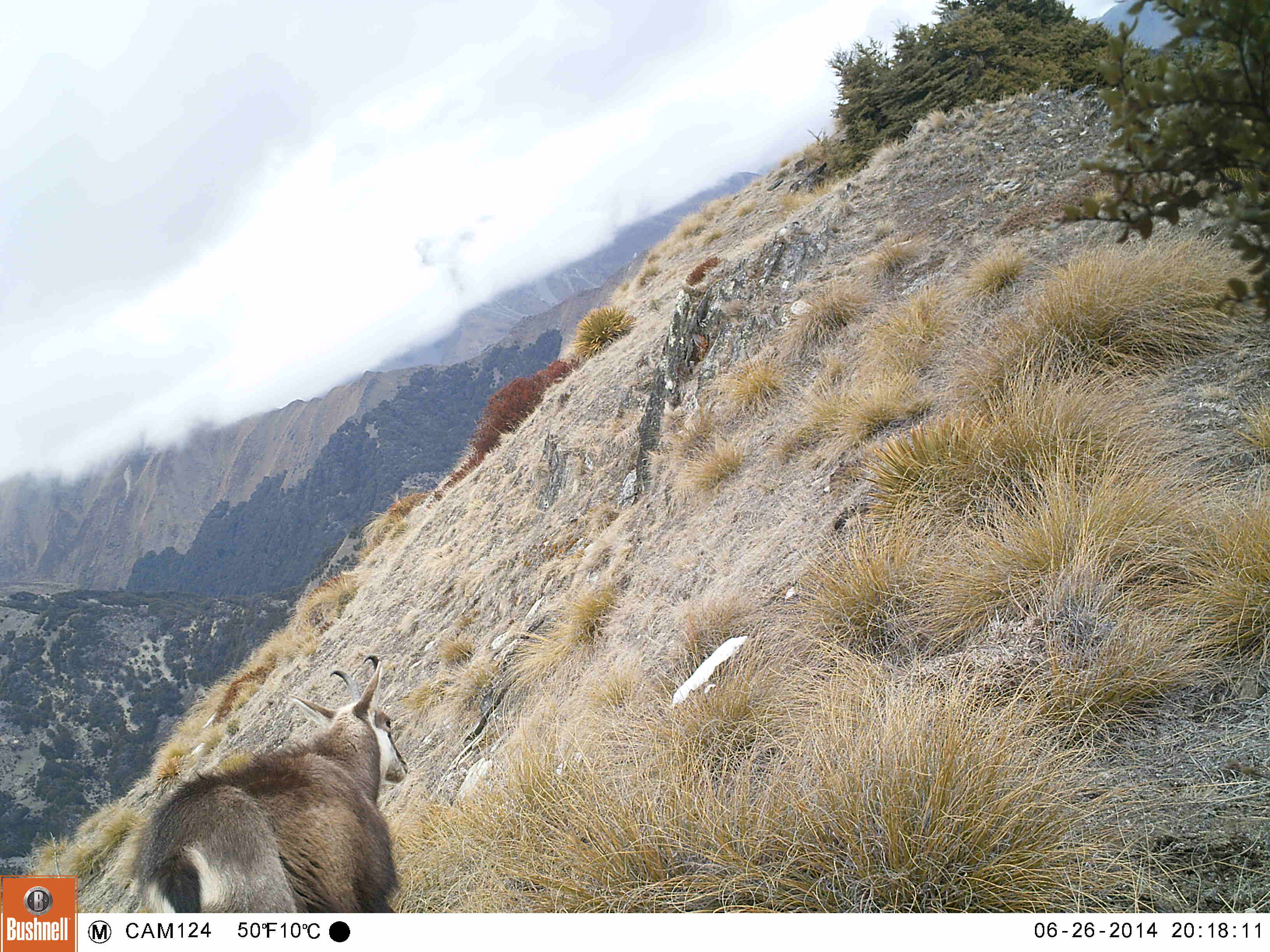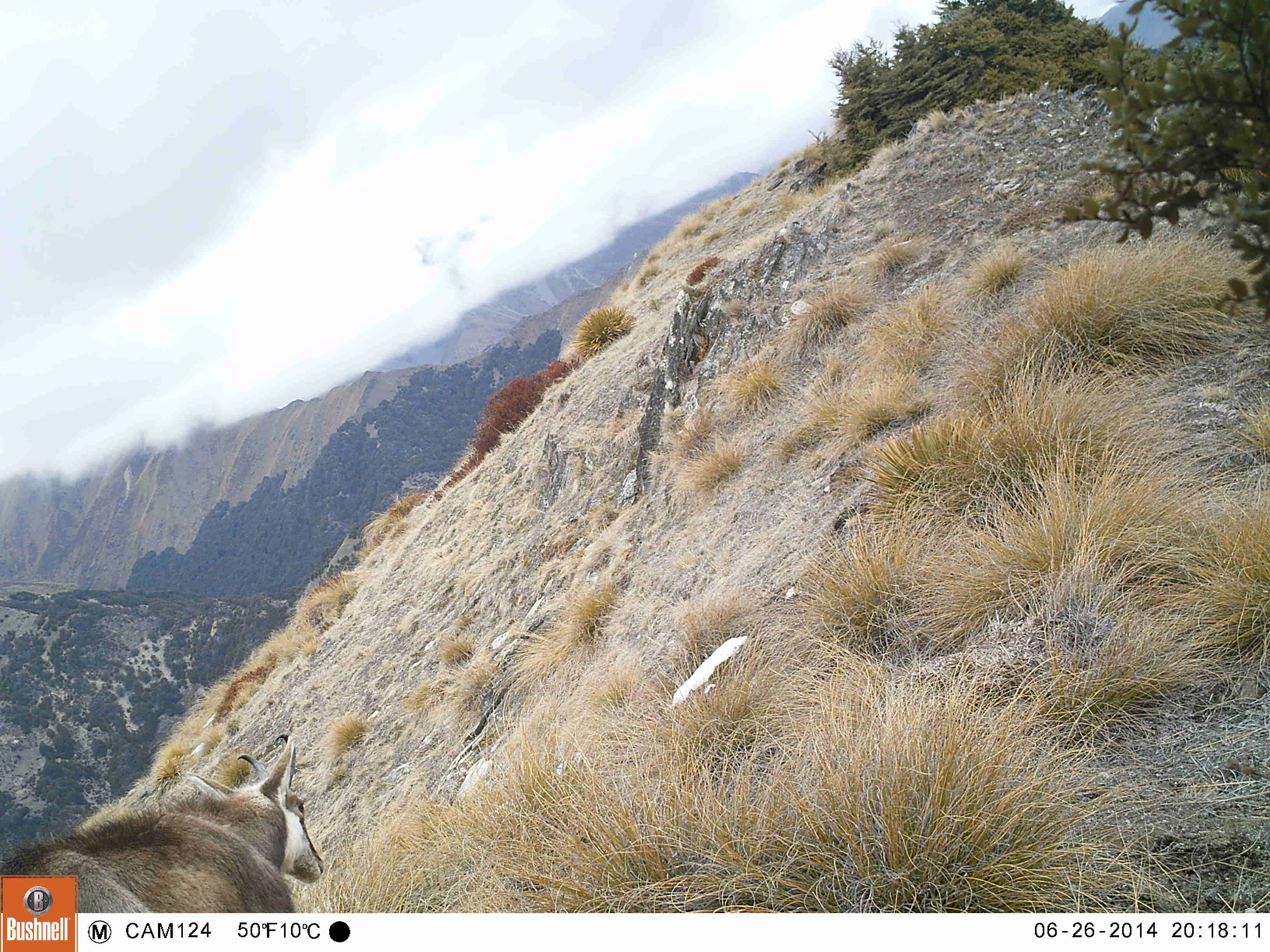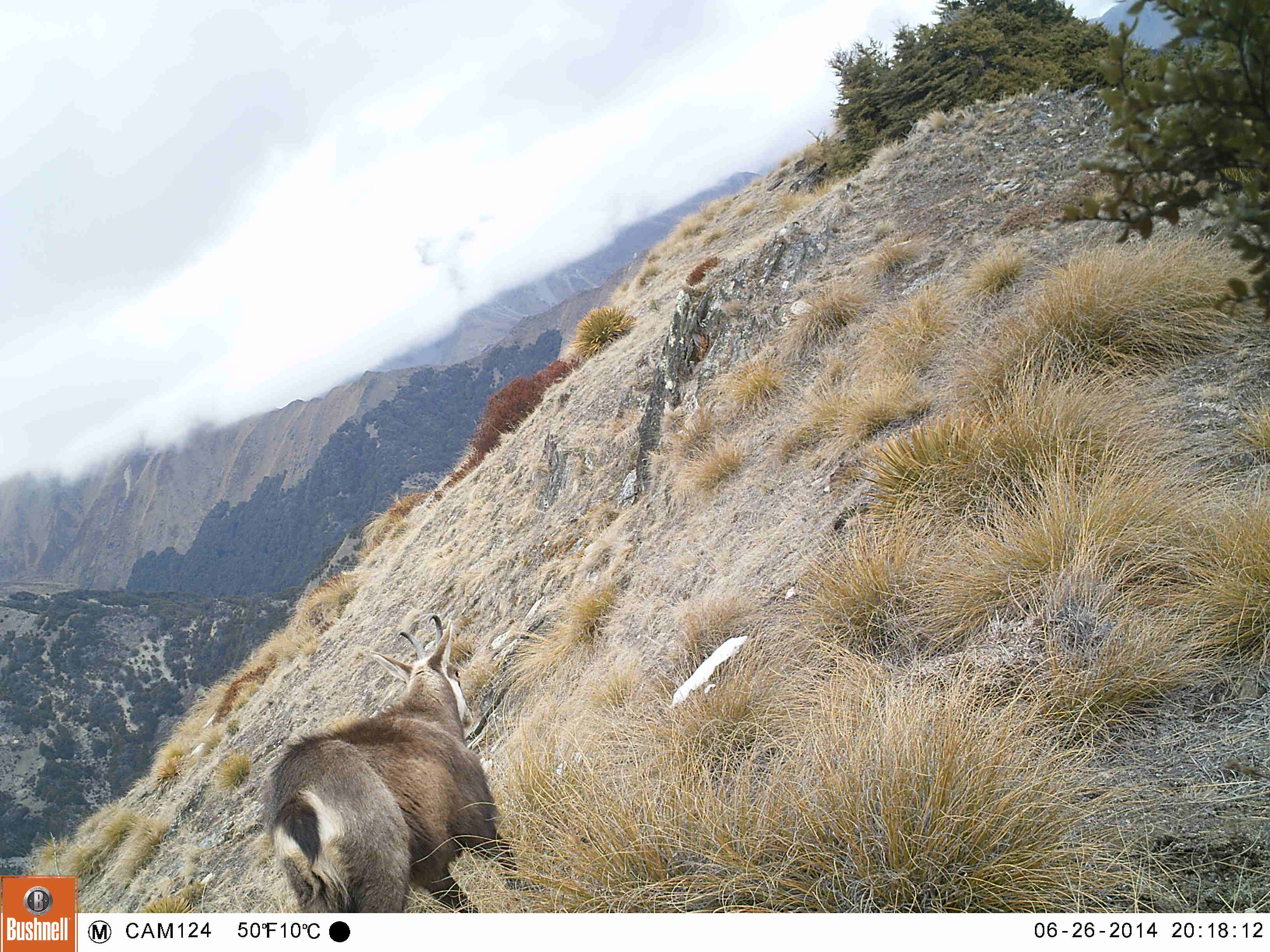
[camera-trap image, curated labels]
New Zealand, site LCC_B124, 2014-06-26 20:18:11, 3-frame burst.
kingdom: Animalia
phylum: Chordata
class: Mammalia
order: Artiodactyla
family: Bovidae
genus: Rupicapra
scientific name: Rupicapra rupicapra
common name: alpine chamois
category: chamois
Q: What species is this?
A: Chamois (alpine chamois) (Rupicapra rupicapra).